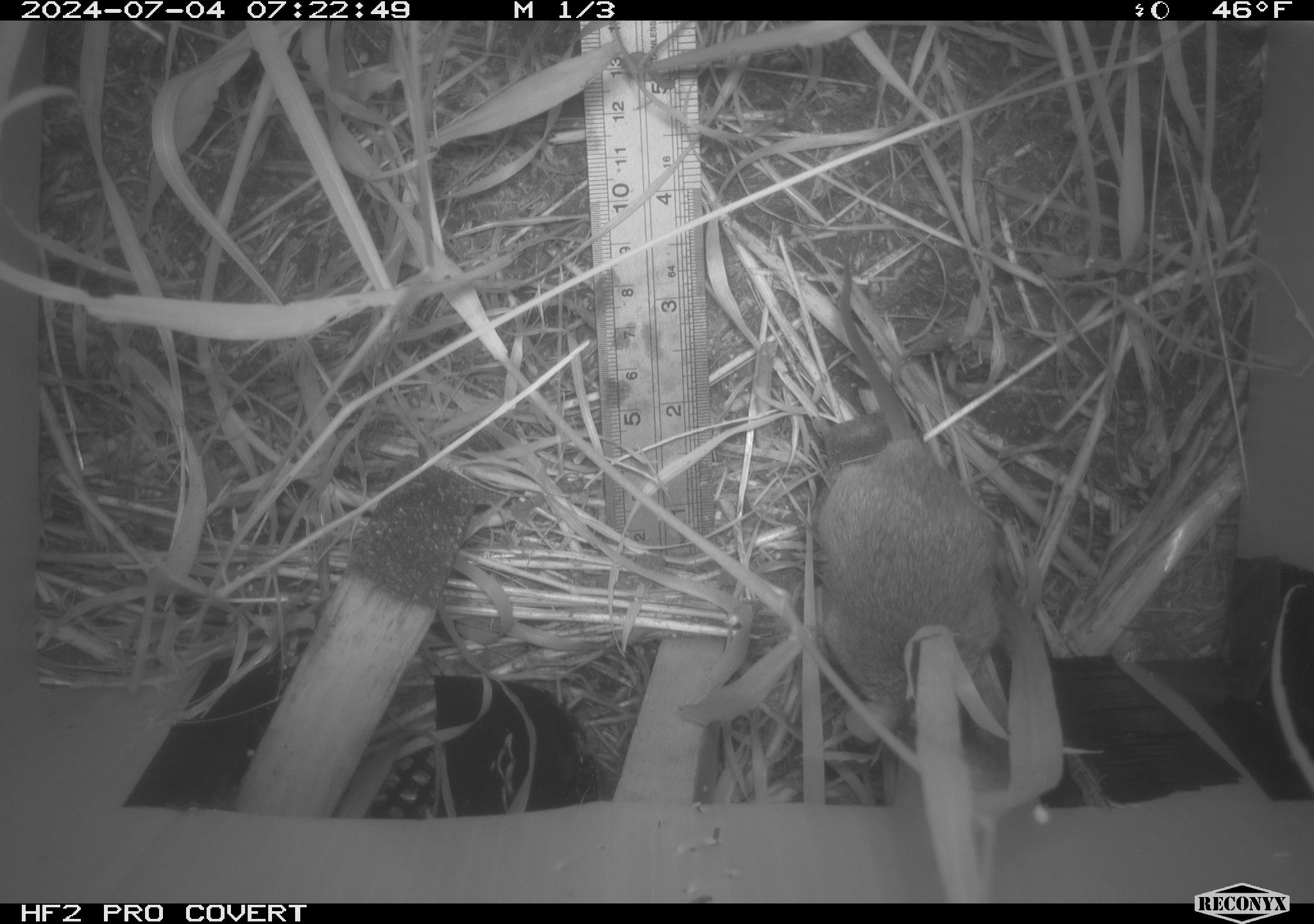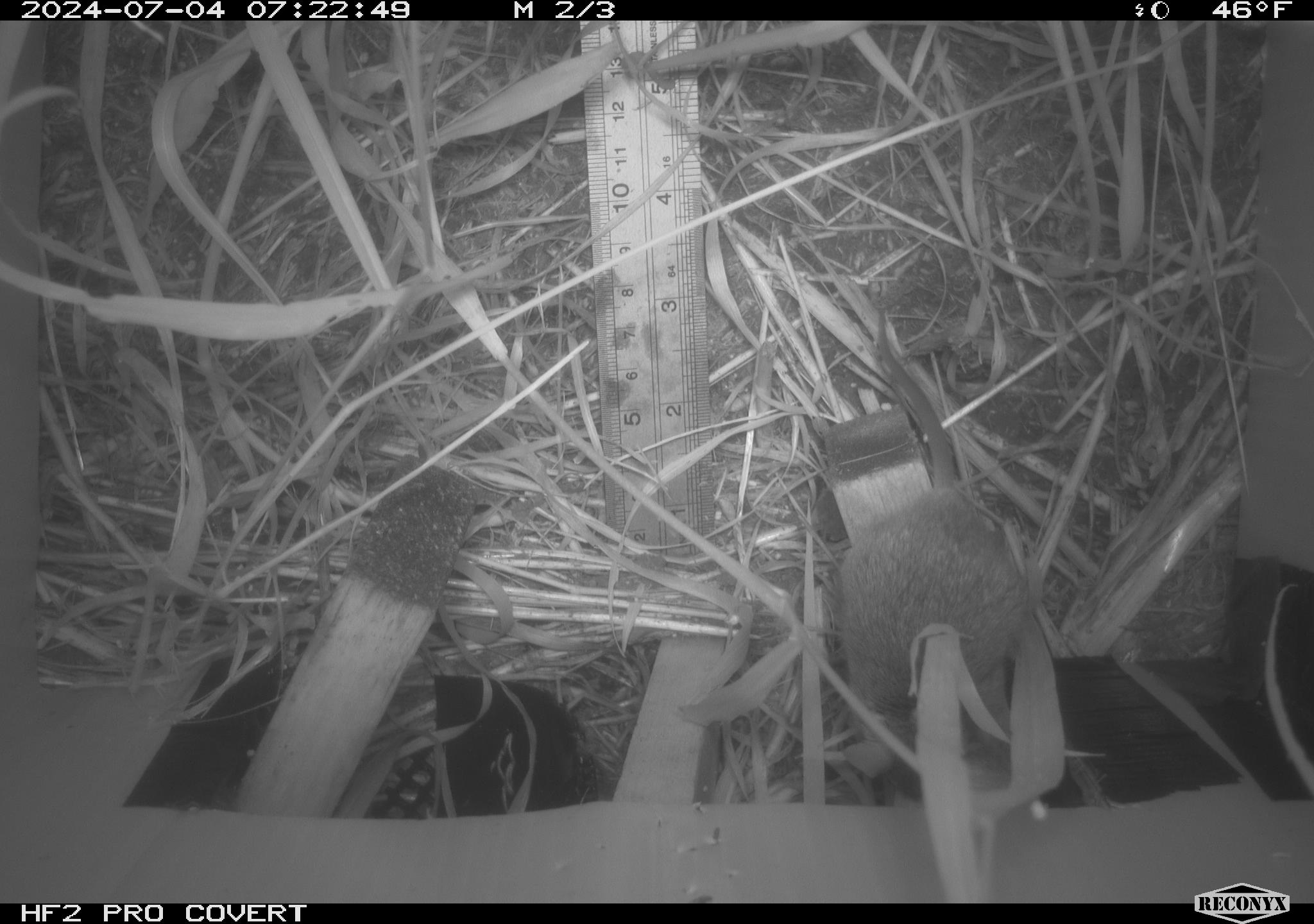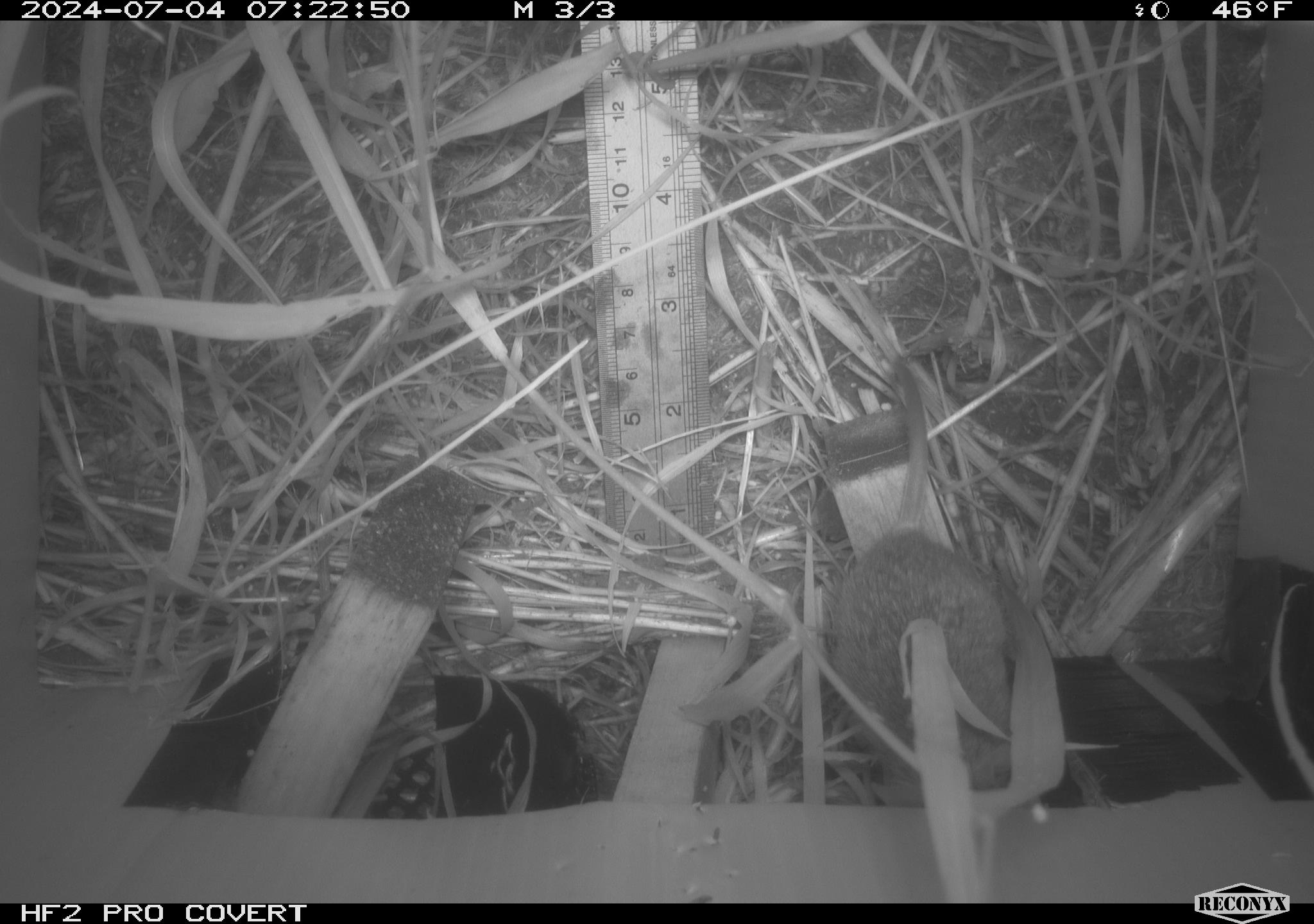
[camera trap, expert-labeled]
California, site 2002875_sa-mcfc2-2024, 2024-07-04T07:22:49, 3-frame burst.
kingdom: Animalia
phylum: Chordata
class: Mammalia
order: Rodentia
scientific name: Rodentia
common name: rodent